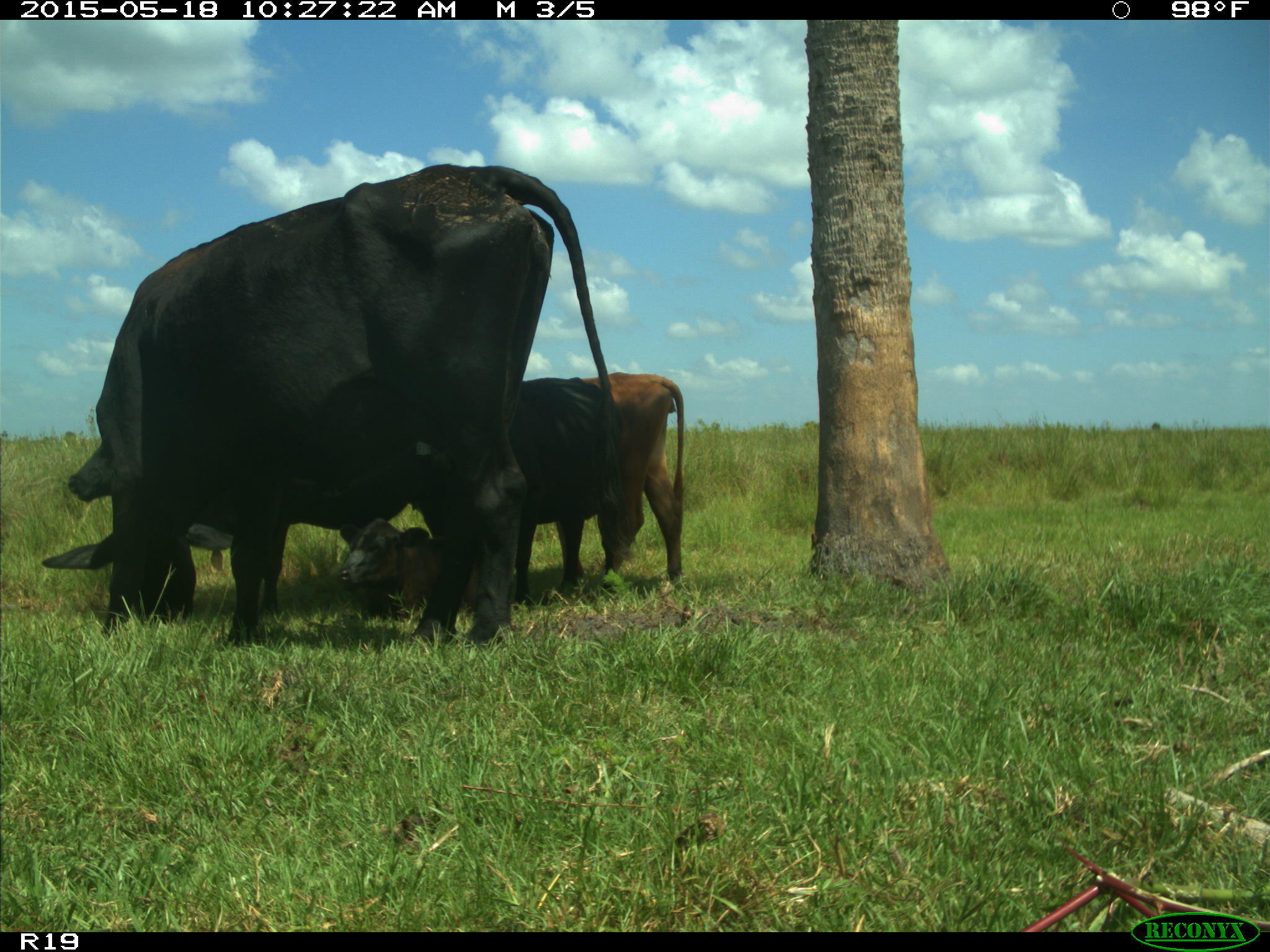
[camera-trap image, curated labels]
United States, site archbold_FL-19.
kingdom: Animalia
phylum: Chordata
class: Mammalia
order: Artiodactyla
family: Bovidae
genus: Bos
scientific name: Bos taurus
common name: domestic cow